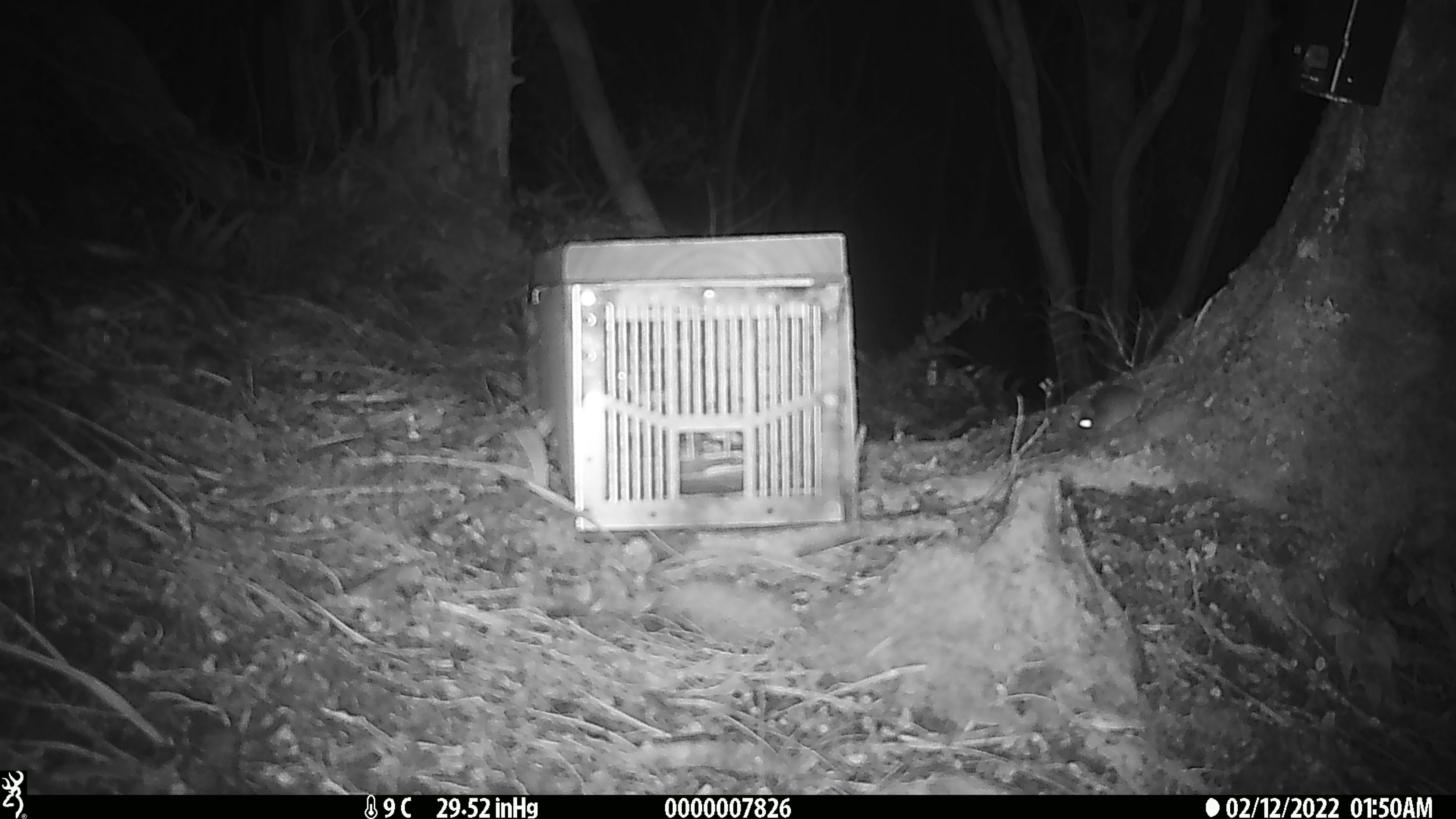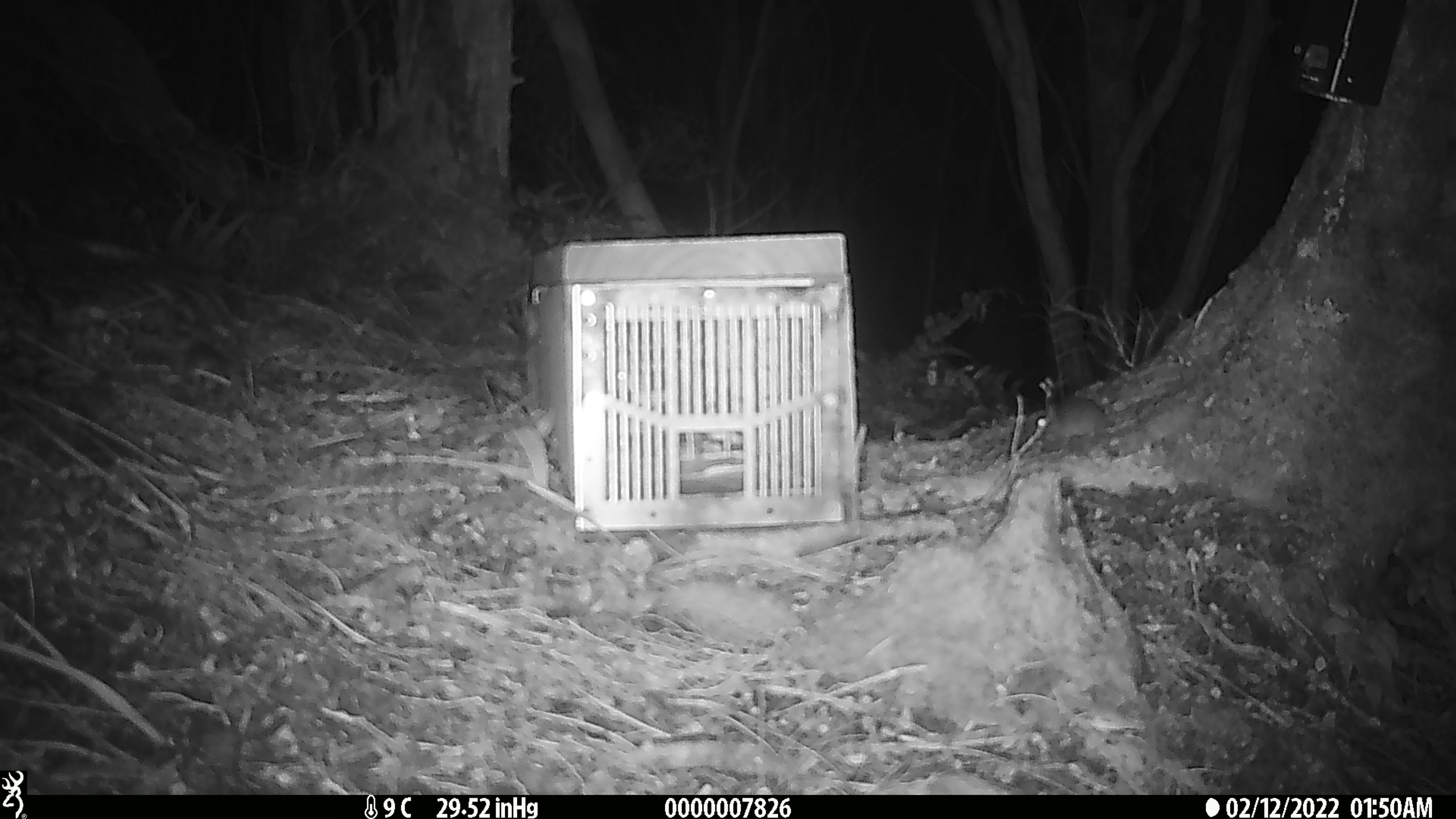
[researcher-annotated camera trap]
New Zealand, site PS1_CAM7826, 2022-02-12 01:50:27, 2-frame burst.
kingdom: Animalia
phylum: Chordata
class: Mammalia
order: Rodentia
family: Muridae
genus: Mus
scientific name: Mus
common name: mouse